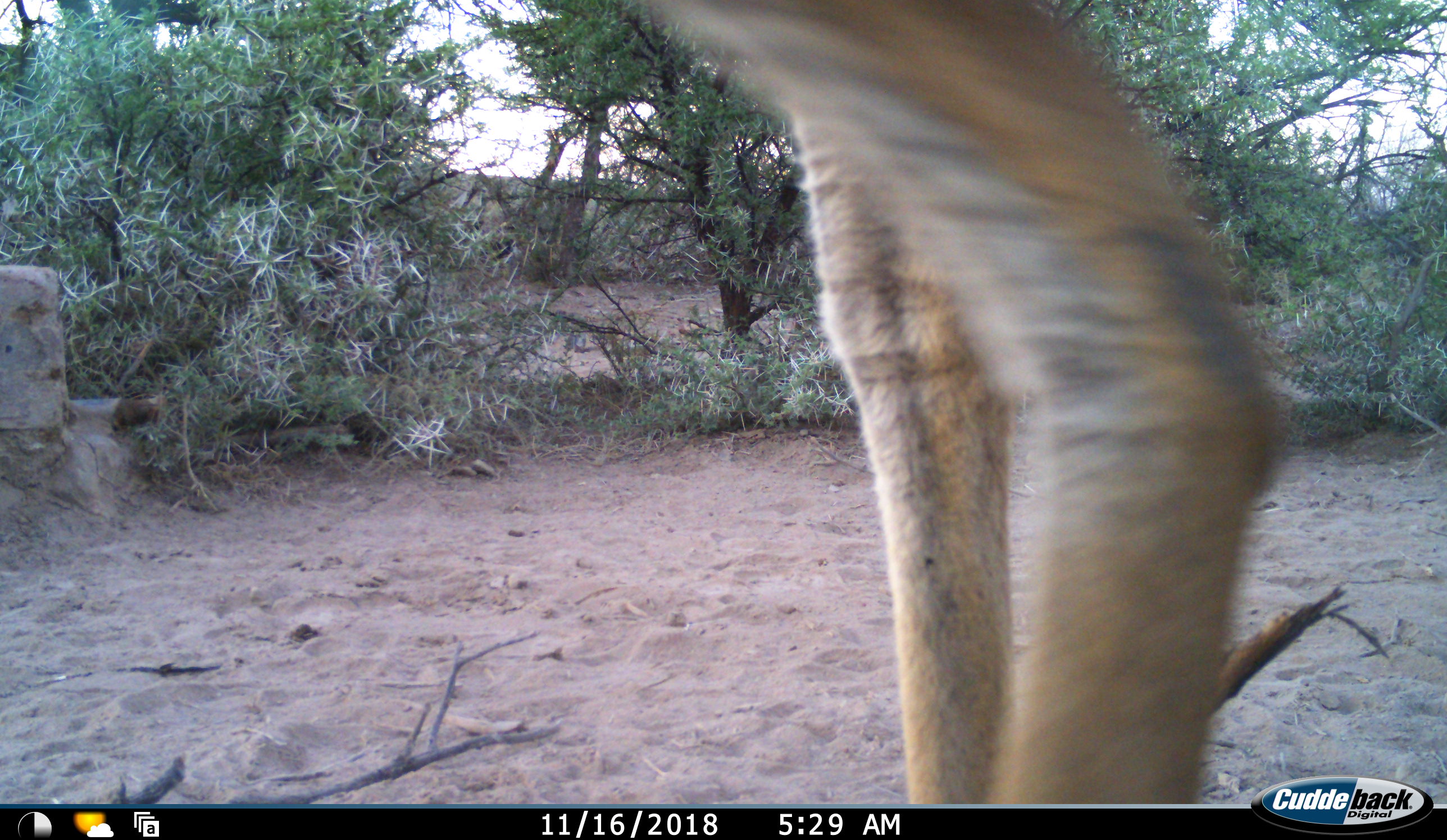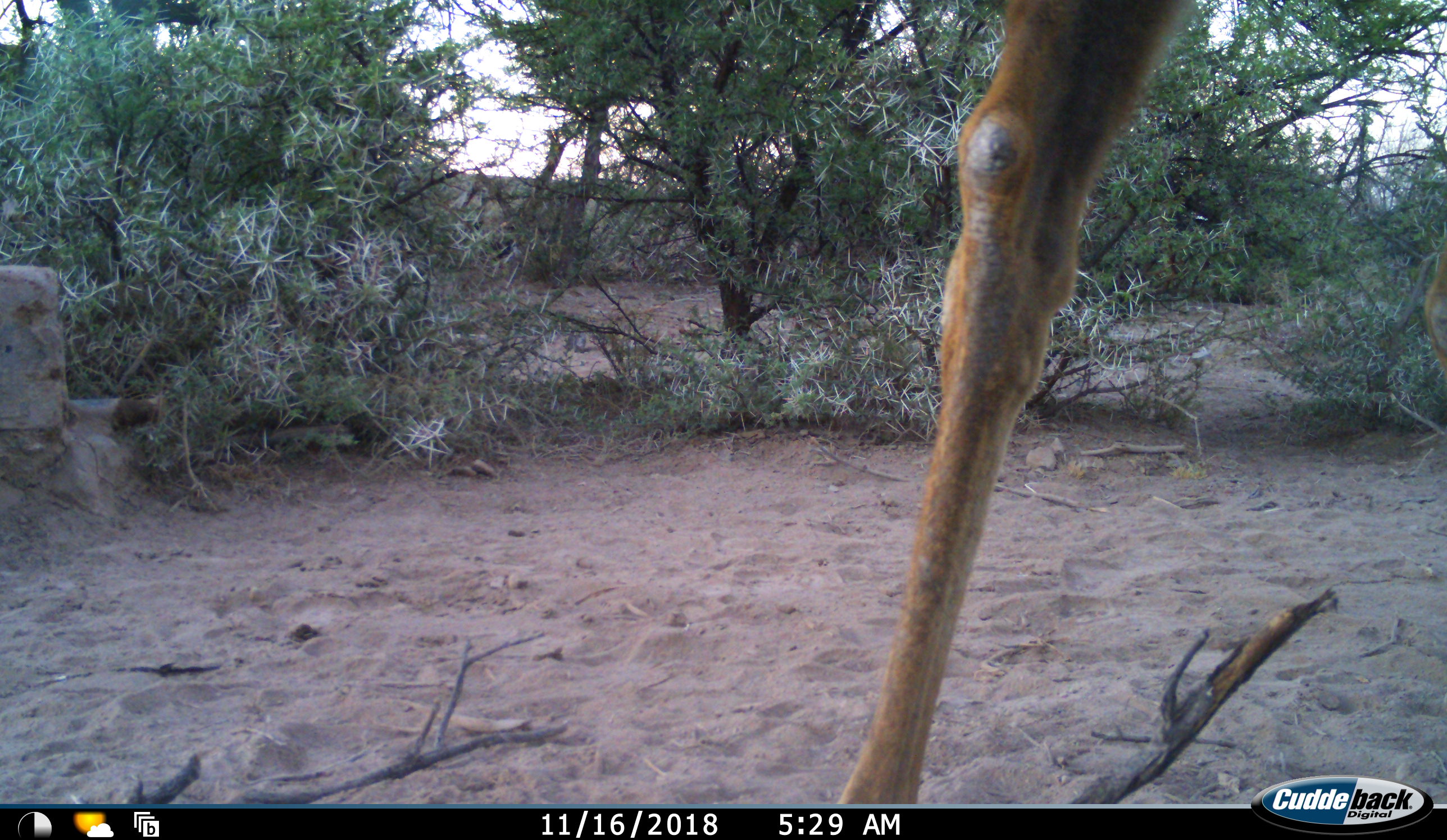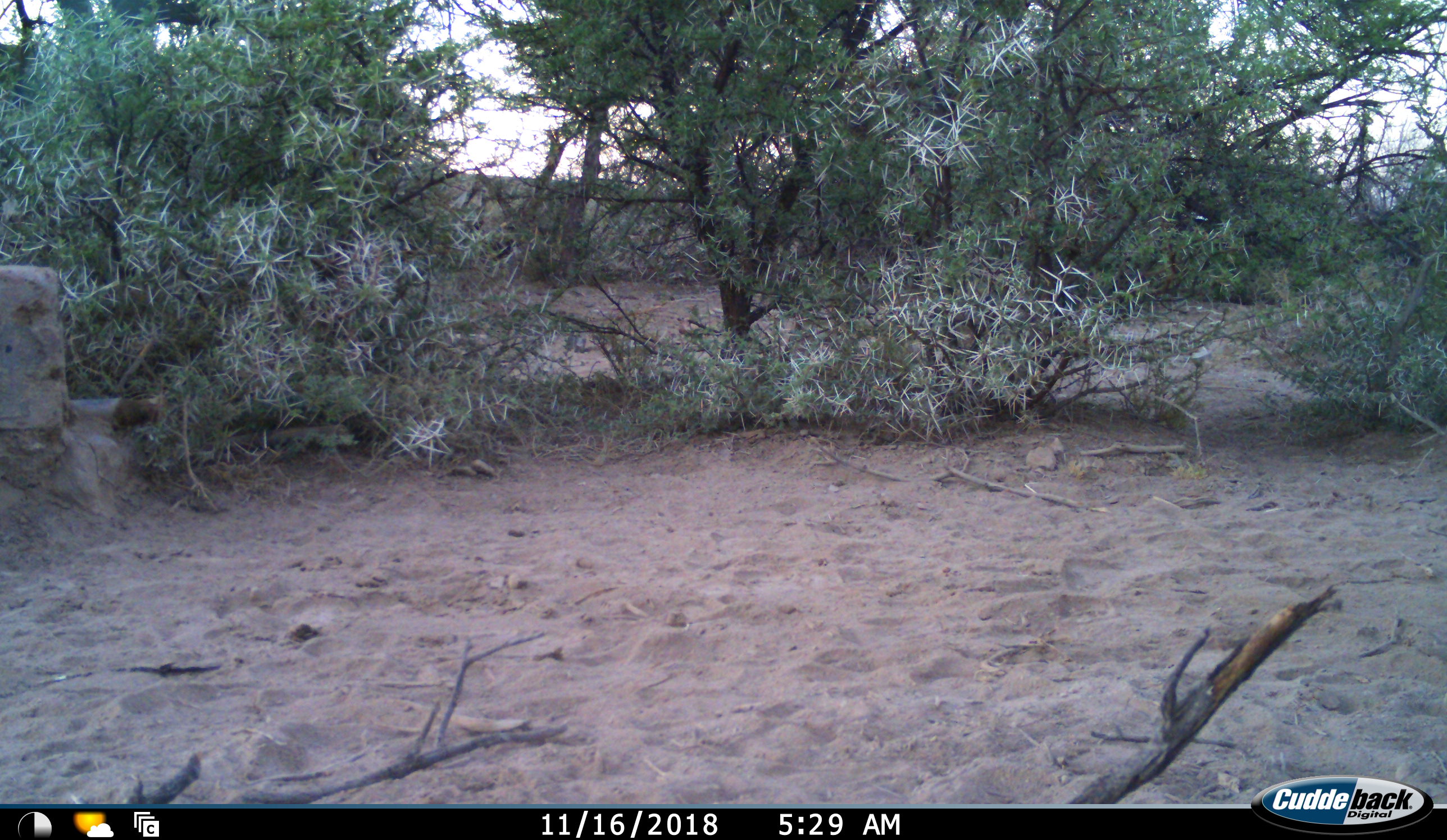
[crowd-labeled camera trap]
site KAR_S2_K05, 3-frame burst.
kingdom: Animalia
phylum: Chordata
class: Mammalia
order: Artiodactyla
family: Bovidae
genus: Alcelaphus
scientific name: Alcelaphus buselaphus caama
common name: red hartebeest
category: hartebeestred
Hartebeestred (red hartebeest) (Alcelaphus buselaphus caama), count 1. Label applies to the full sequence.